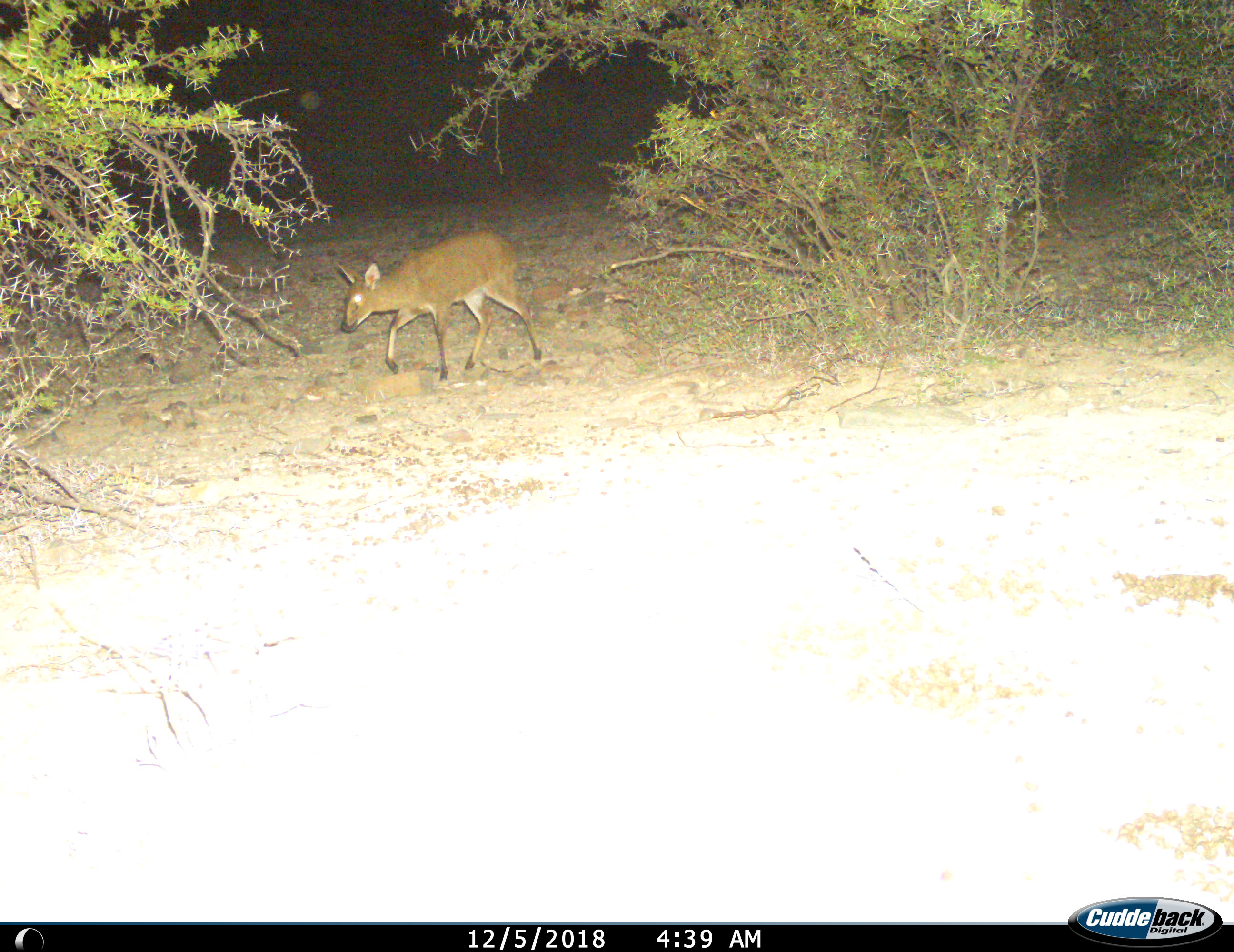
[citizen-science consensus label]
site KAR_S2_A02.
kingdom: Animalia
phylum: Chordata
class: Mammalia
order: Artiodactyla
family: Bovidae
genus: Sylvicapra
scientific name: Sylvicapra grimmia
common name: common duiker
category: duikercommongrey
Duikercommongrey (common duiker) (Sylvicapra grimmia), count 1. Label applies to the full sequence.